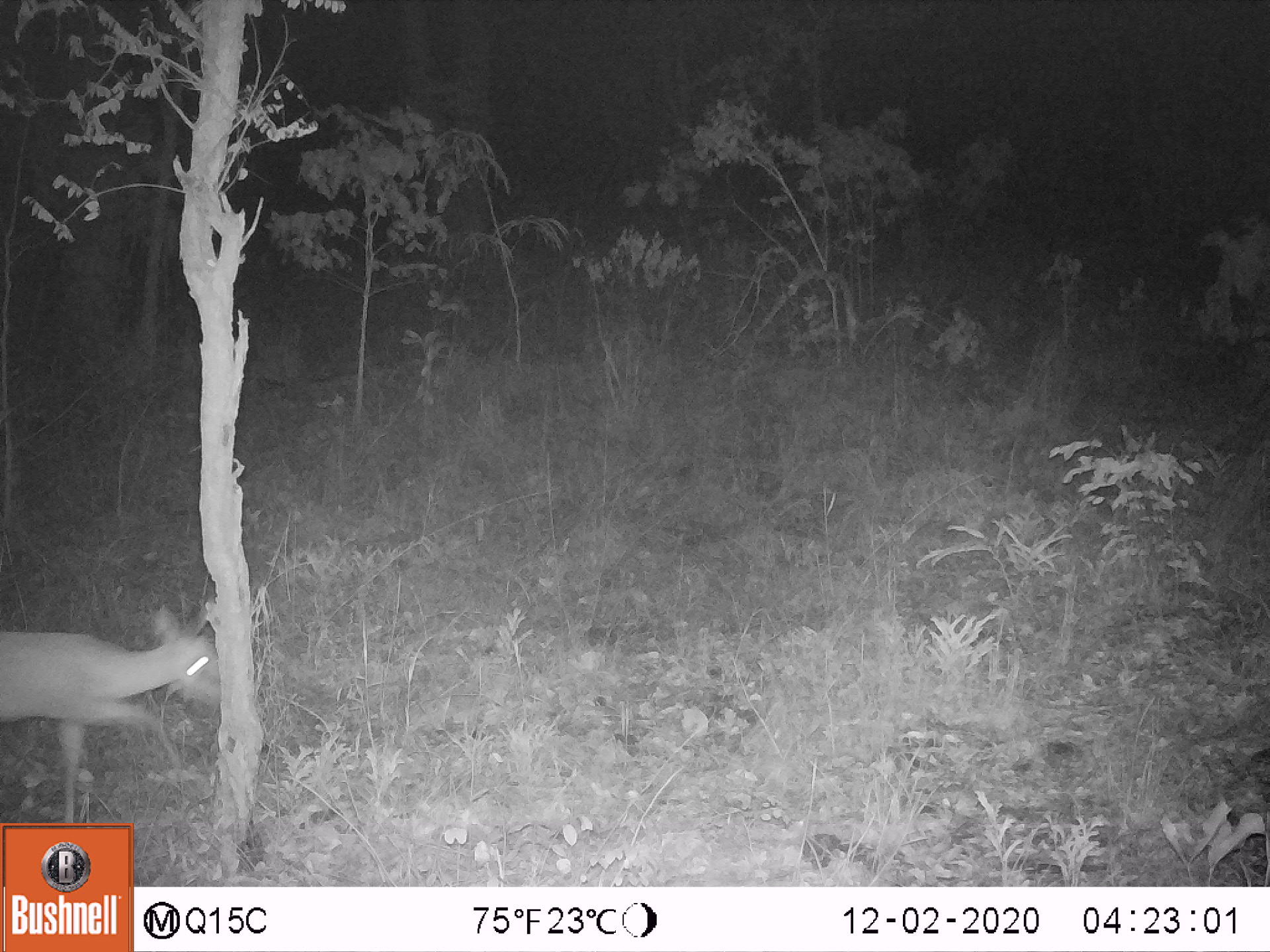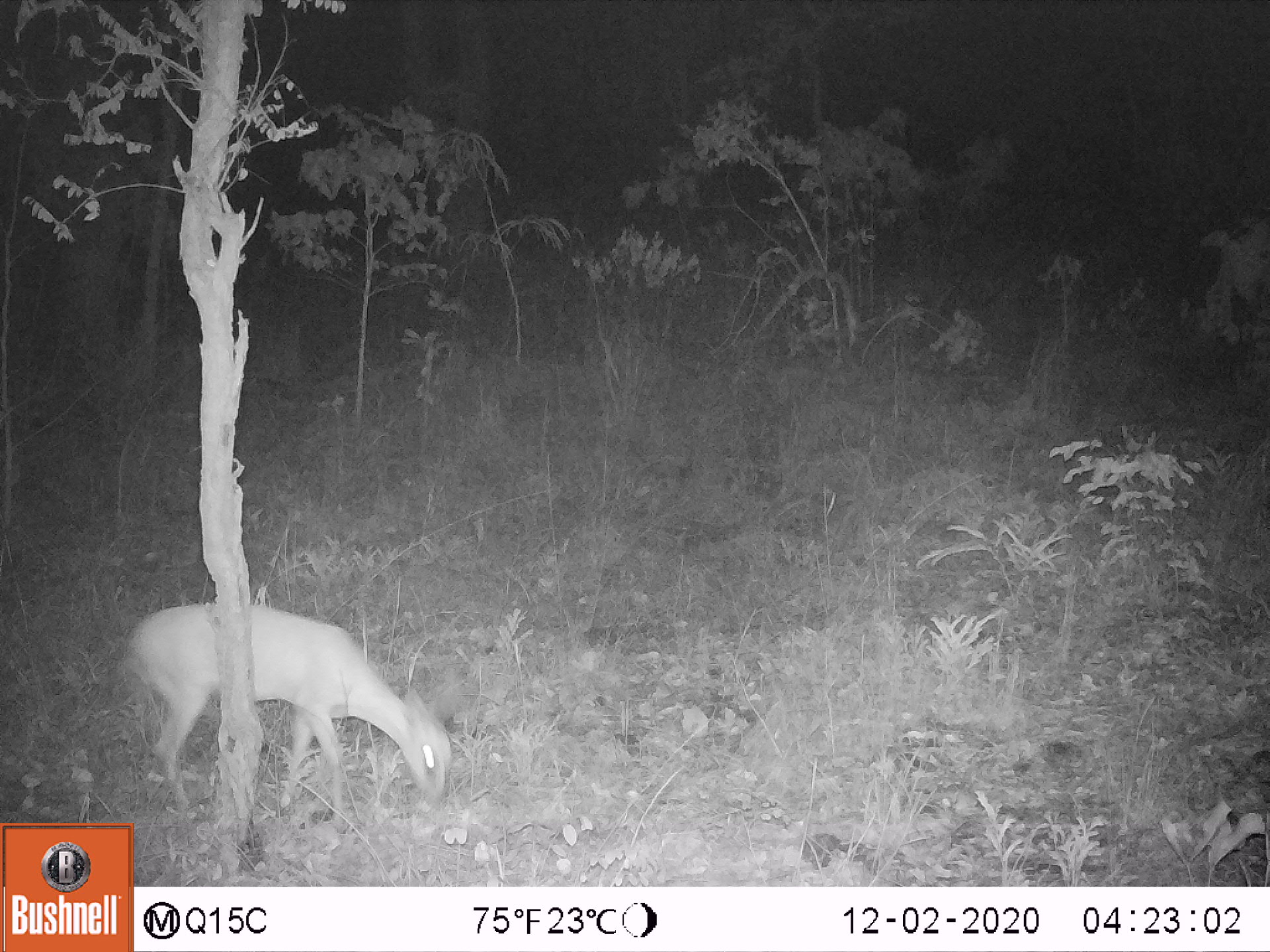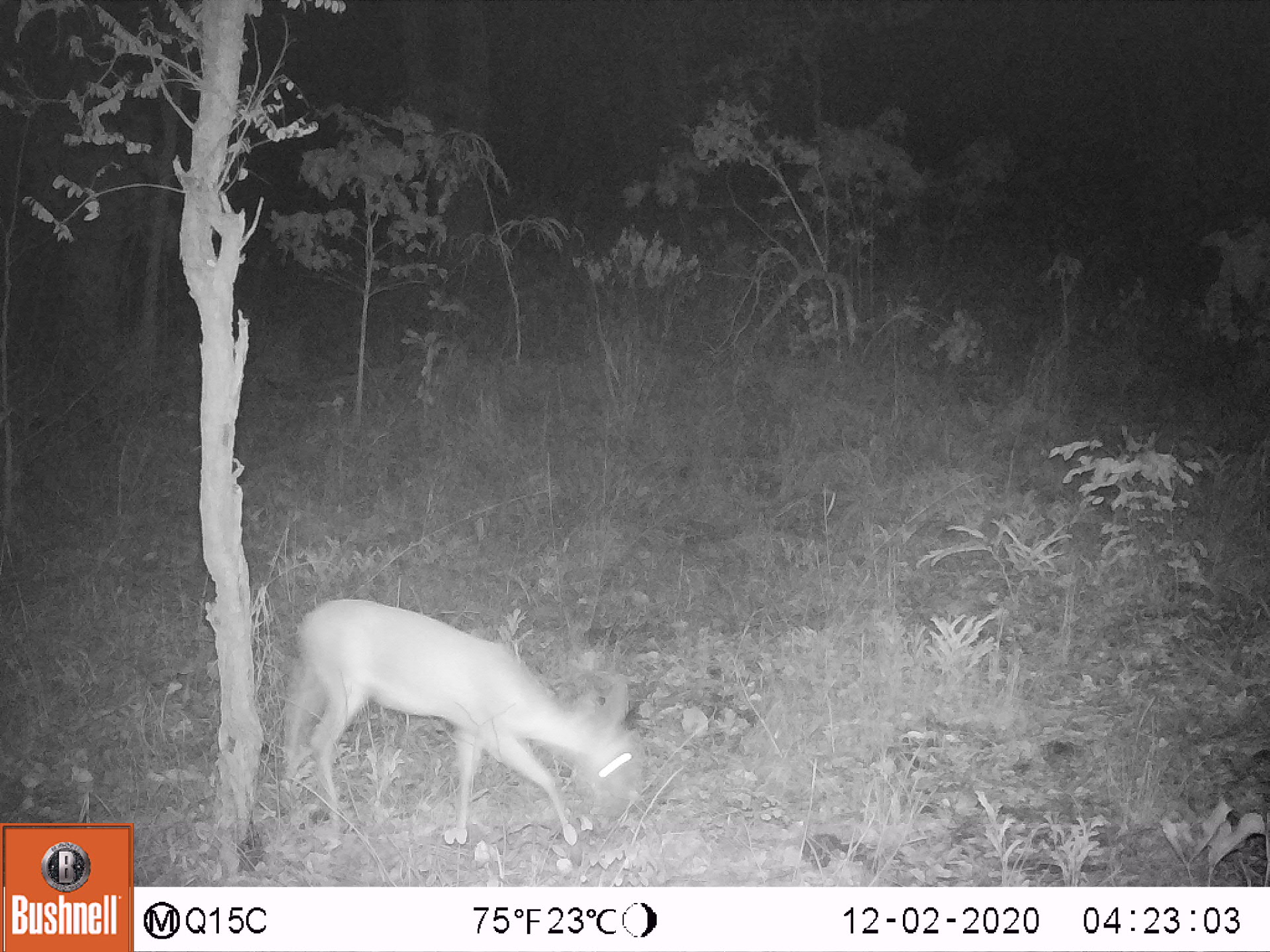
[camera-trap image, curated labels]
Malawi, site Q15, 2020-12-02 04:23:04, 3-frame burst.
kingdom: Animalia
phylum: Chordata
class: Mammalia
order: Artiodactyla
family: Bovidae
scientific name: Antilopinae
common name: small antelope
Small antelope (Antilopinae), count 1.